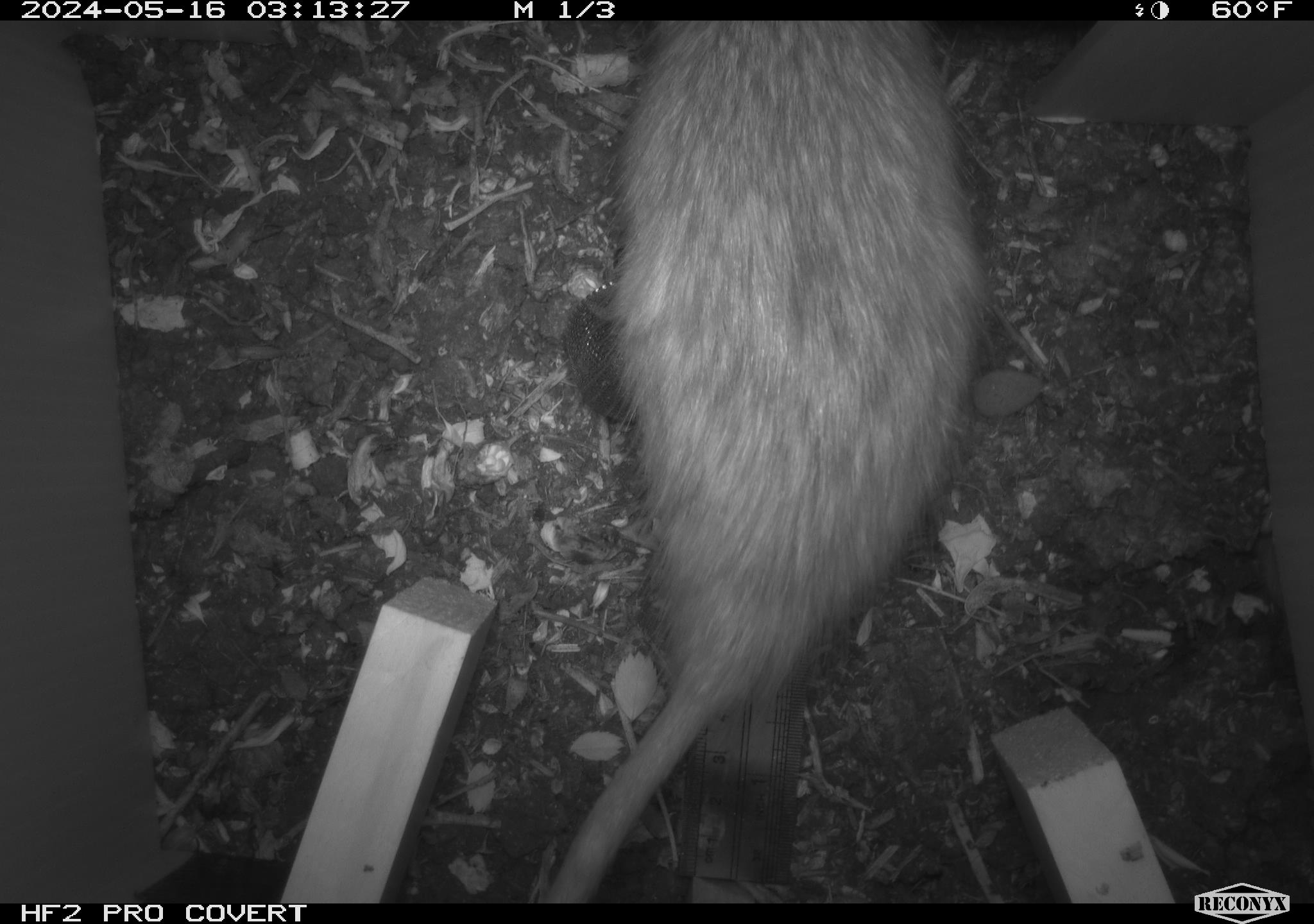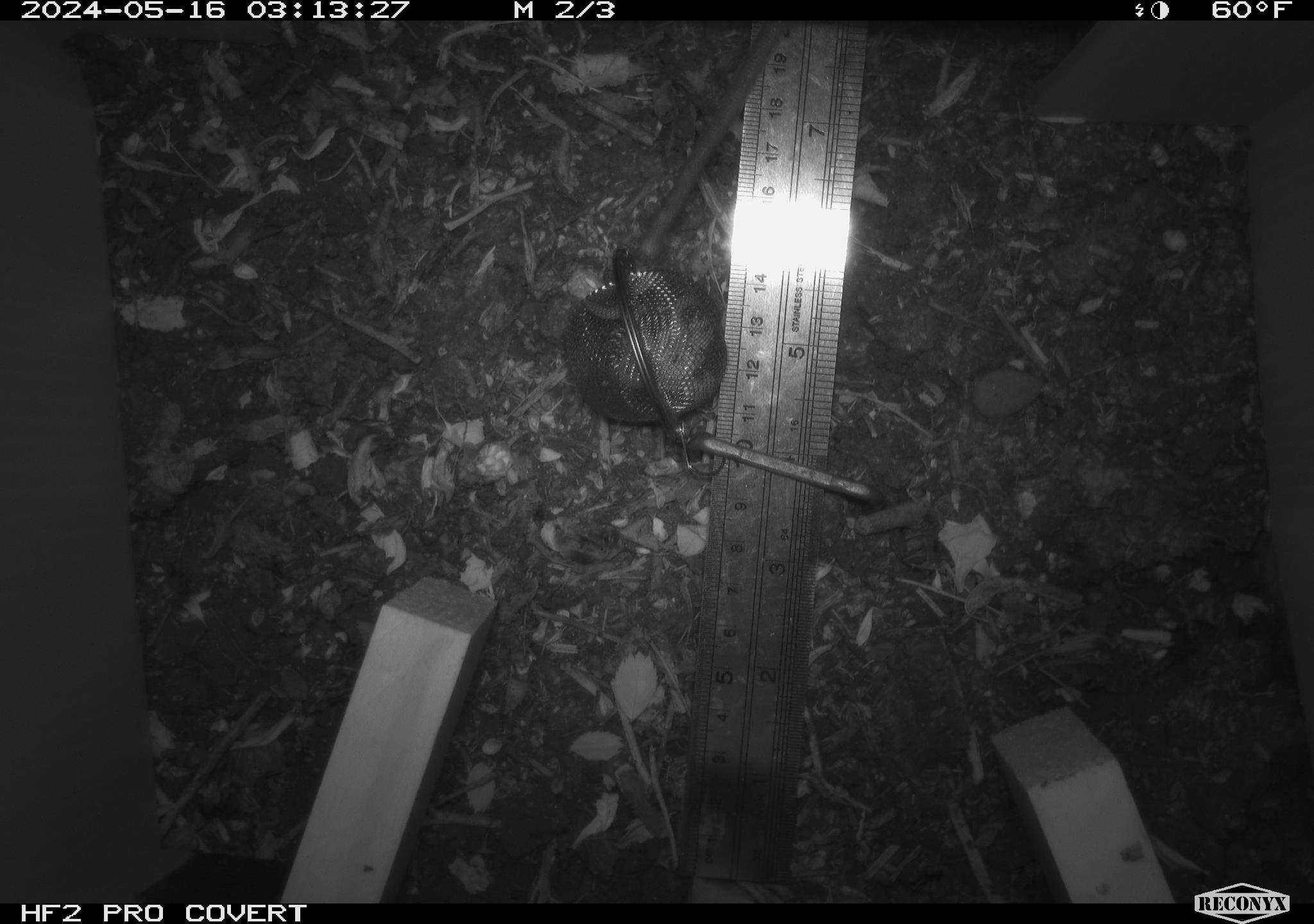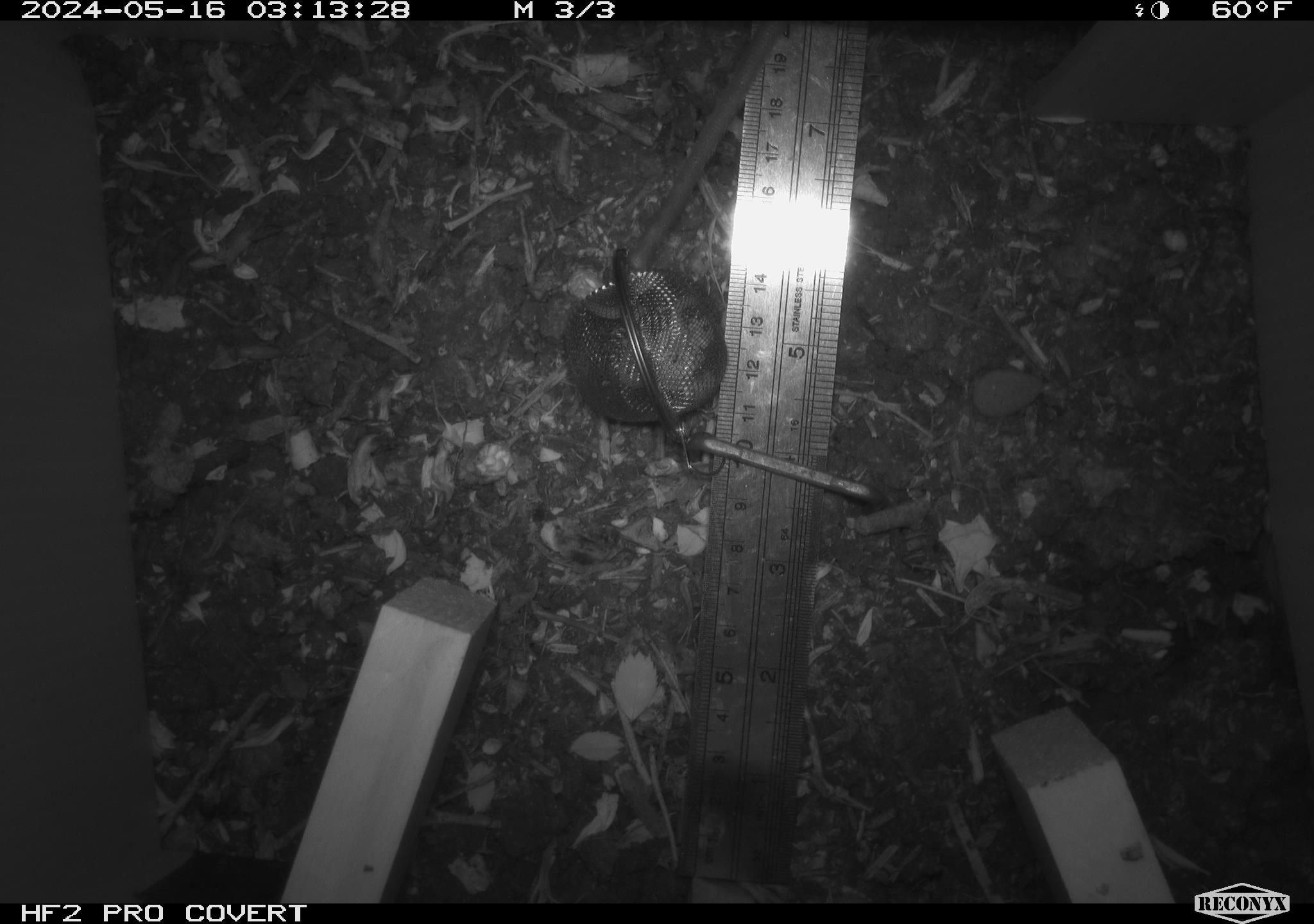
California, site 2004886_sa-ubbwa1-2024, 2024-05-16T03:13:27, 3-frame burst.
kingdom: Animalia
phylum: Chordata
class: Mammalia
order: Rodentia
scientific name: Rodentia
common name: woodrat or rat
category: woodrat or rat species